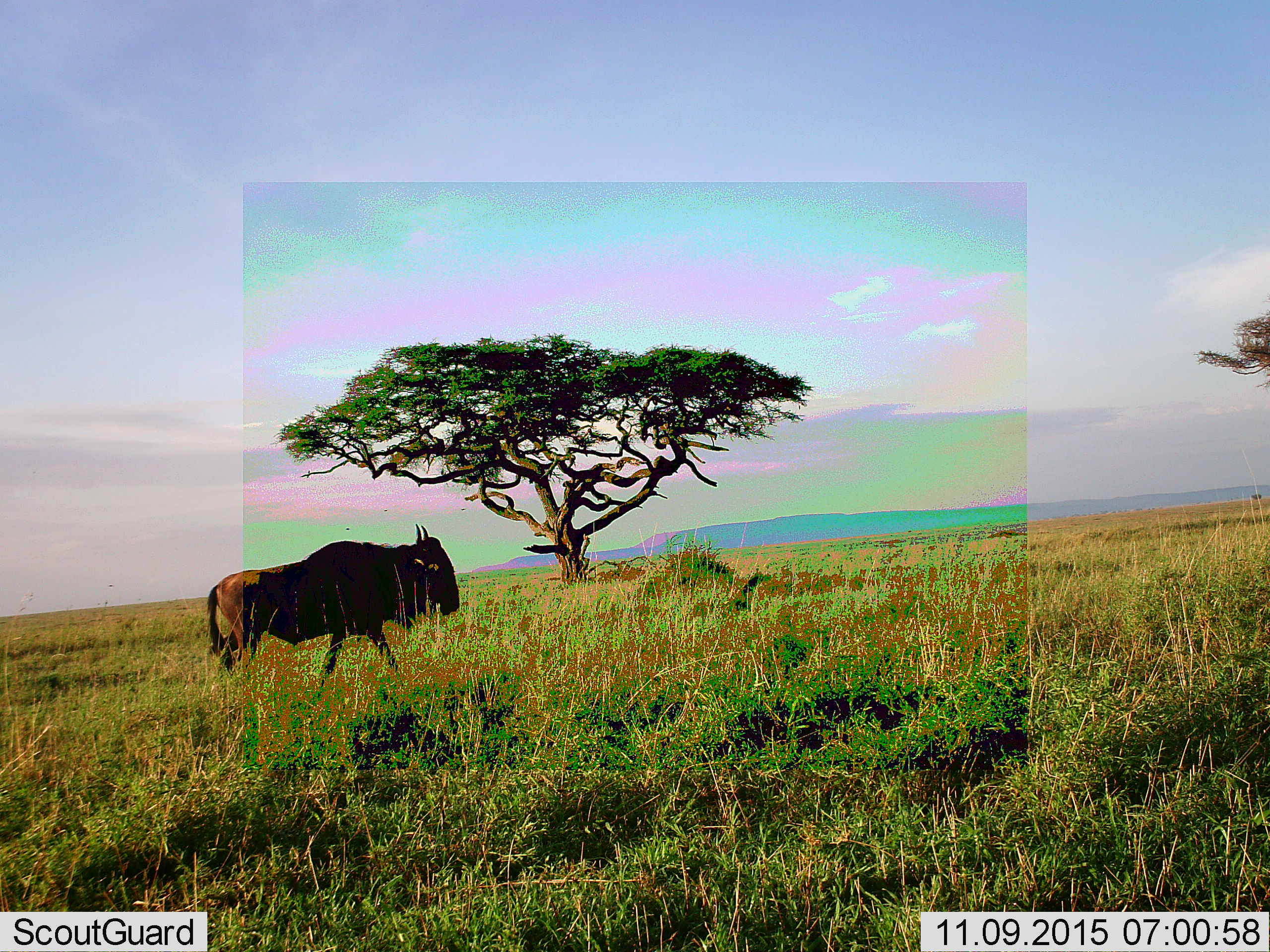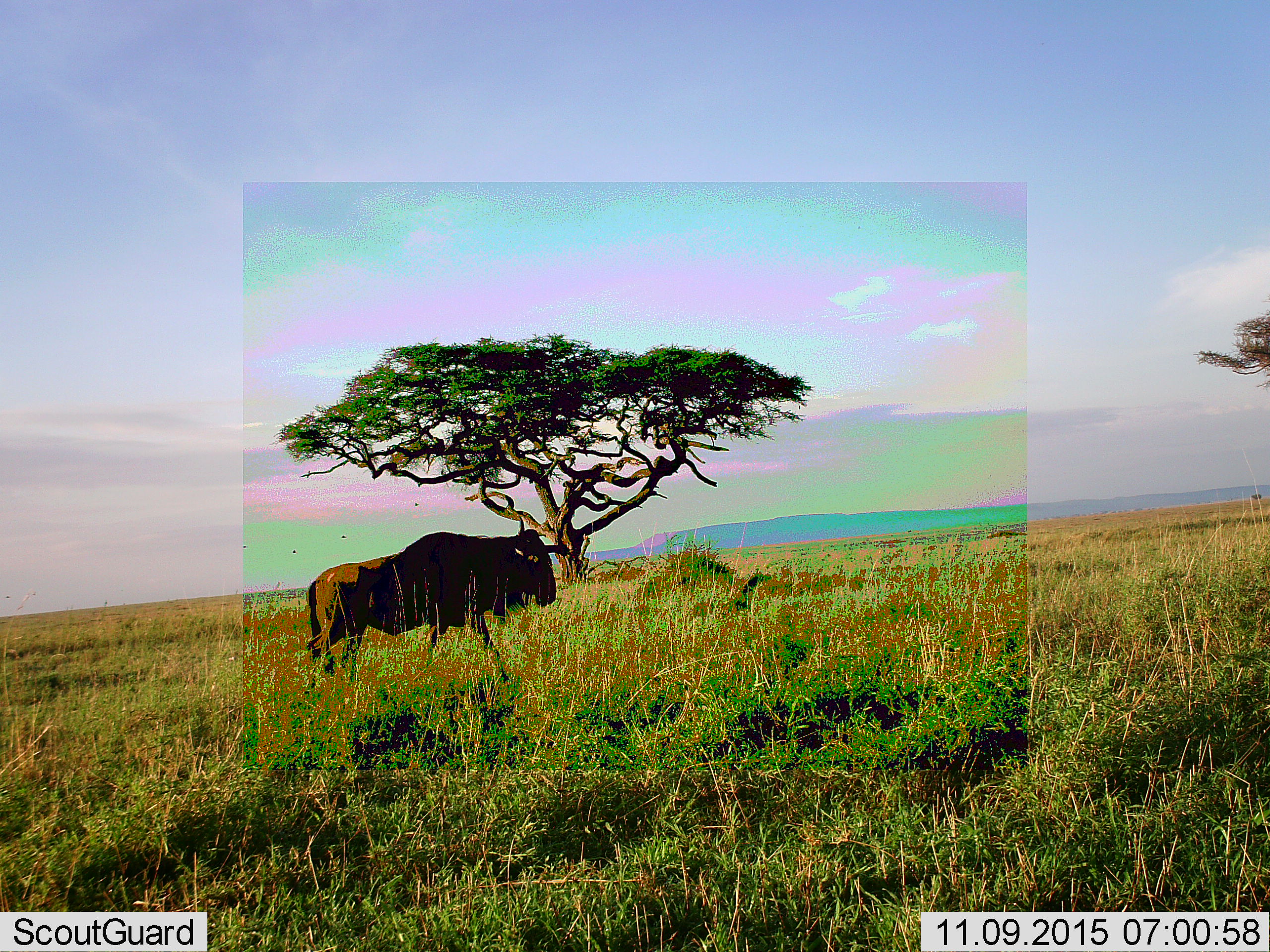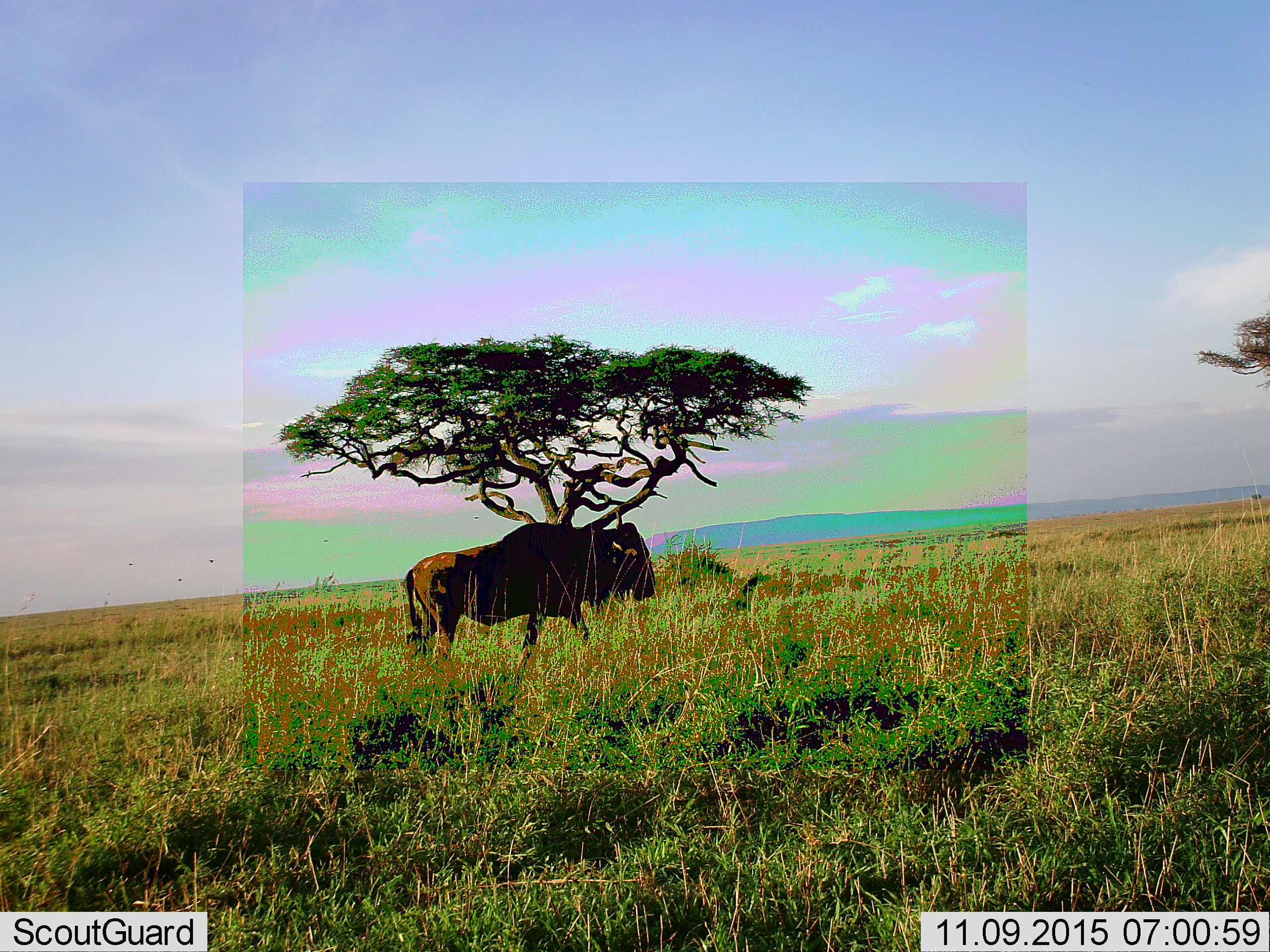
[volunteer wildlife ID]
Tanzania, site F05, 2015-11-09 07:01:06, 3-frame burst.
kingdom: Animalia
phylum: Chordata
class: Mammalia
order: Artiodactyla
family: Bovidae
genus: Connochaetes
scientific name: Connochaetes taurinus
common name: blue wildebeest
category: wildebeest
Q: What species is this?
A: Wildebeest (blue wildebeest) (Connochaetes taurinus).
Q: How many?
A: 1.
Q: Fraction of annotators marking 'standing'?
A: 6%.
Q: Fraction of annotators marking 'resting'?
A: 0%.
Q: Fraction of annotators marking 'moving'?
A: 94%.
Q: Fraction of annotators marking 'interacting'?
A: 0%.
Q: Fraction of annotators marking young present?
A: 0%.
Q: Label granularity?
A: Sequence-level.